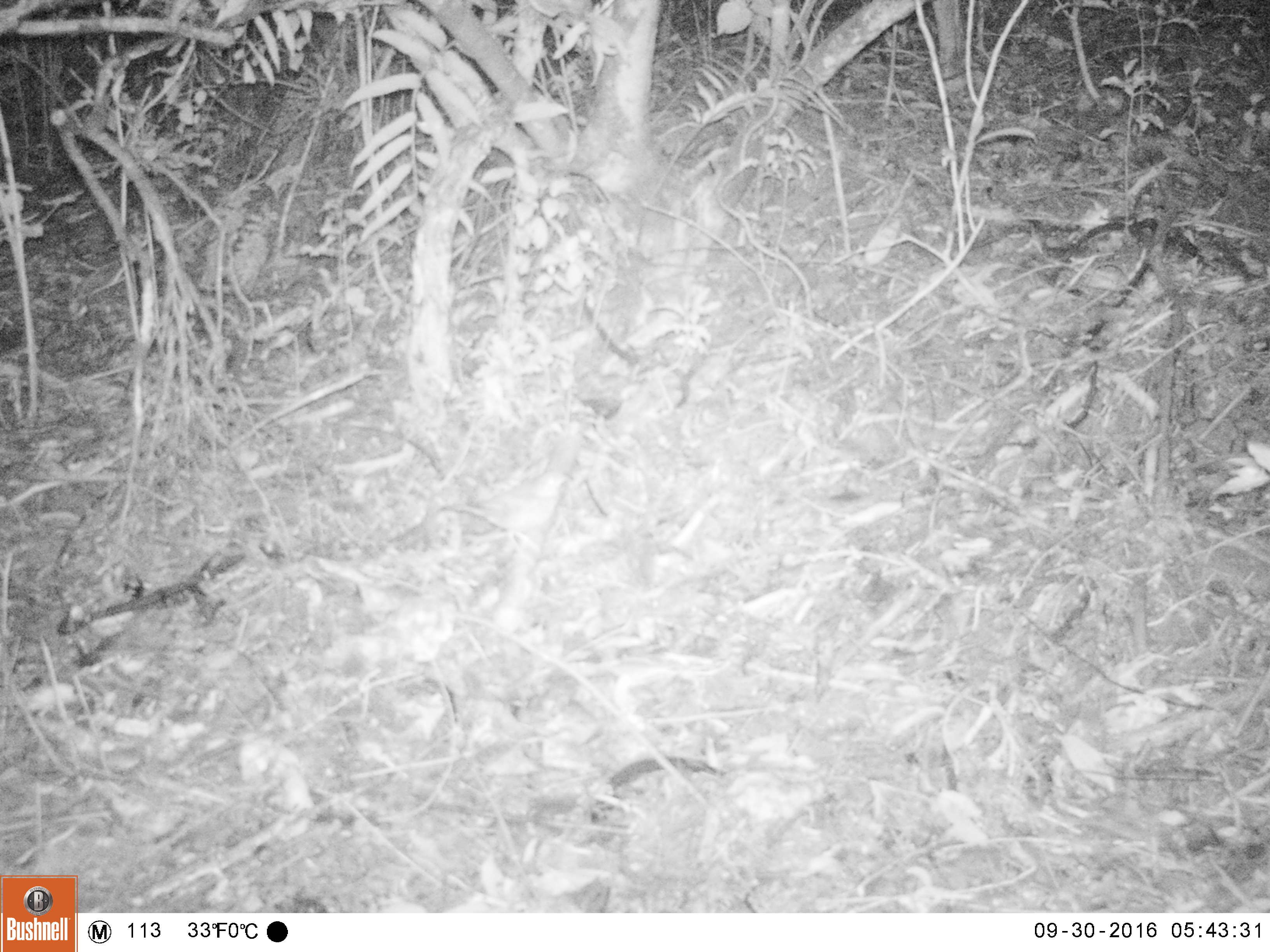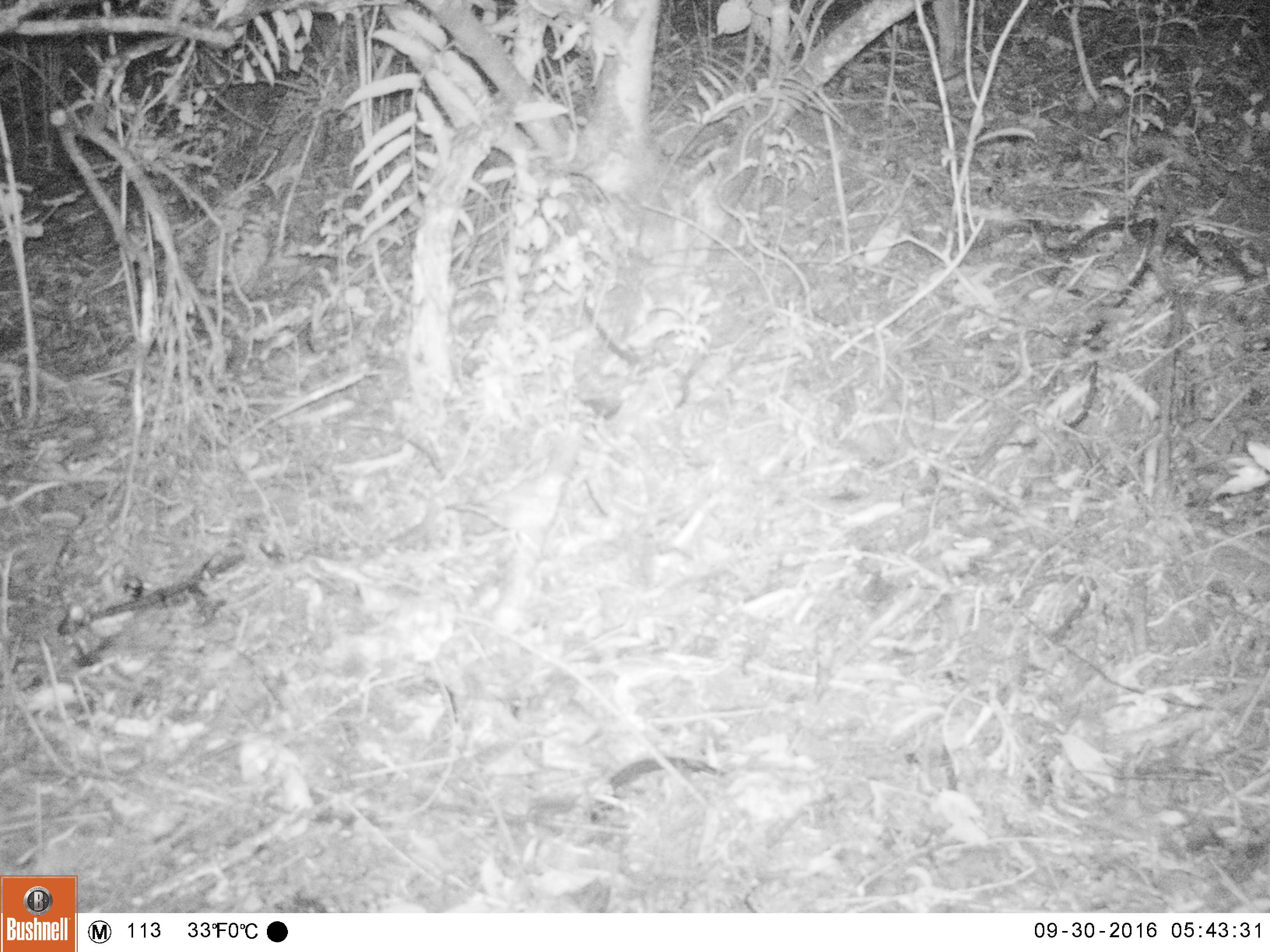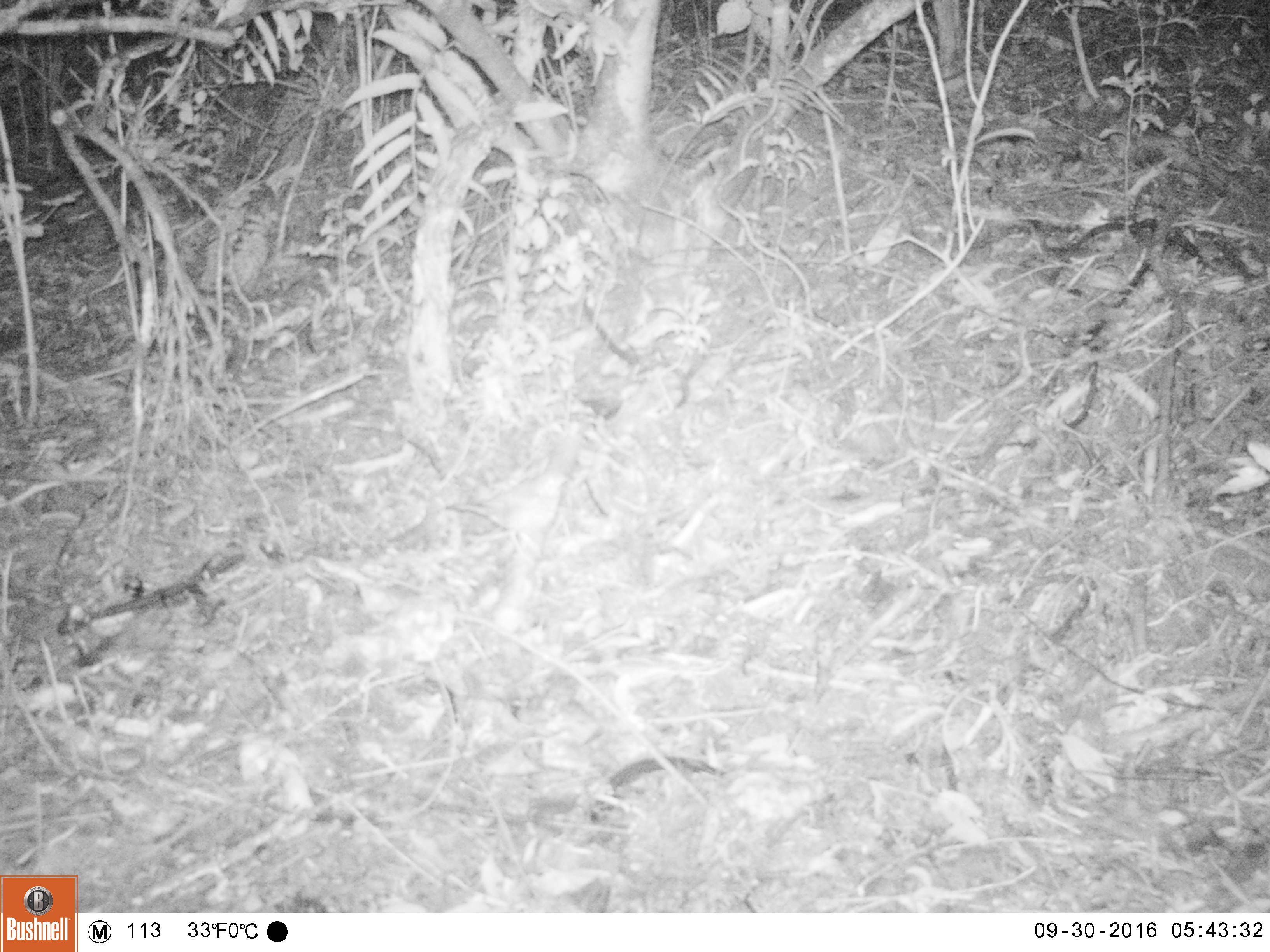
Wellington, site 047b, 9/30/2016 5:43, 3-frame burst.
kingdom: Animalia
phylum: Chordata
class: Aves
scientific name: Aves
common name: bird